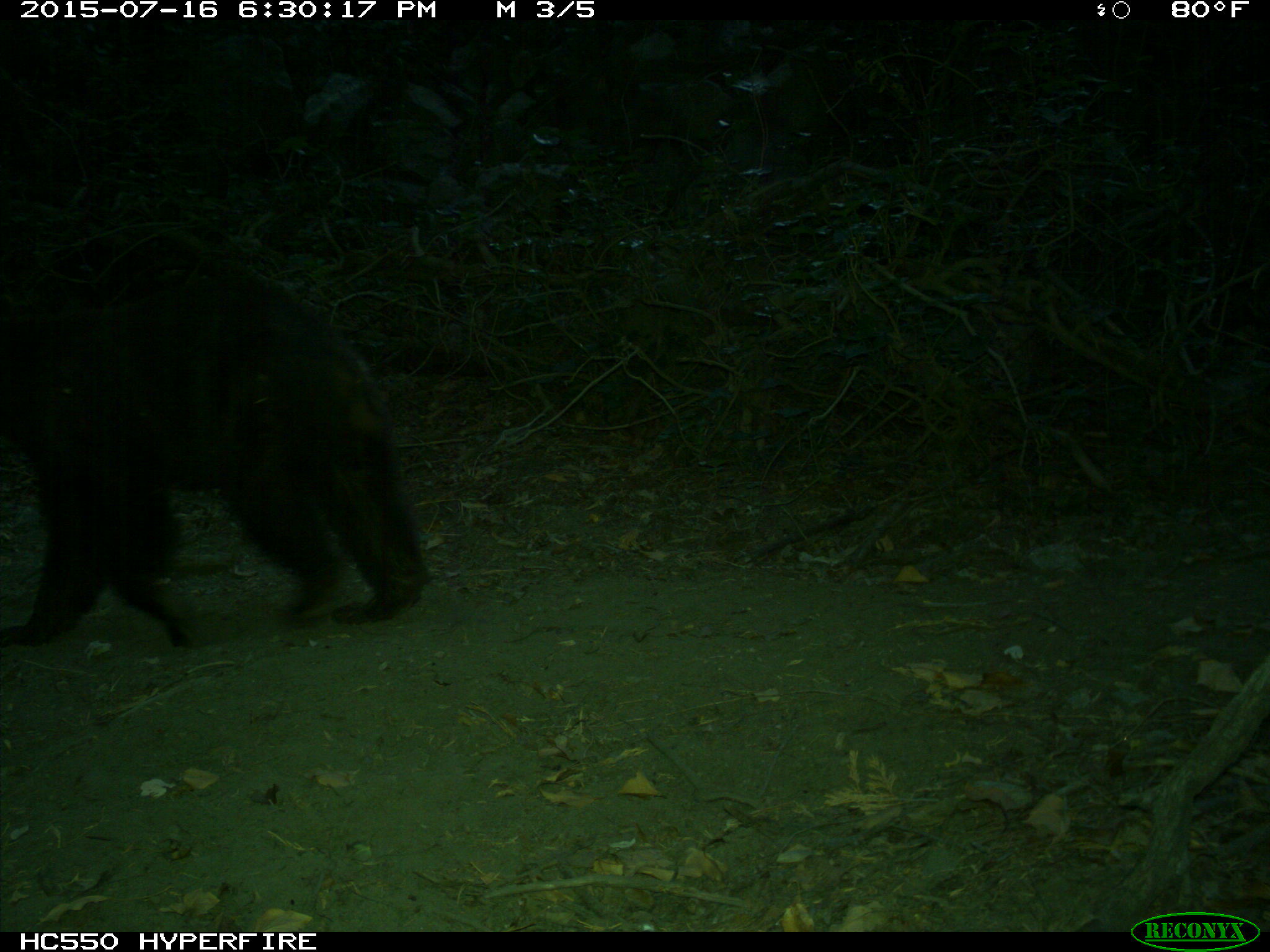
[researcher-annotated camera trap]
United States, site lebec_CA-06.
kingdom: Animalia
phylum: Chordata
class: Mammalia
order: Carnivora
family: Ursidae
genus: Ursus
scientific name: Ursus americanus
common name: american black bear